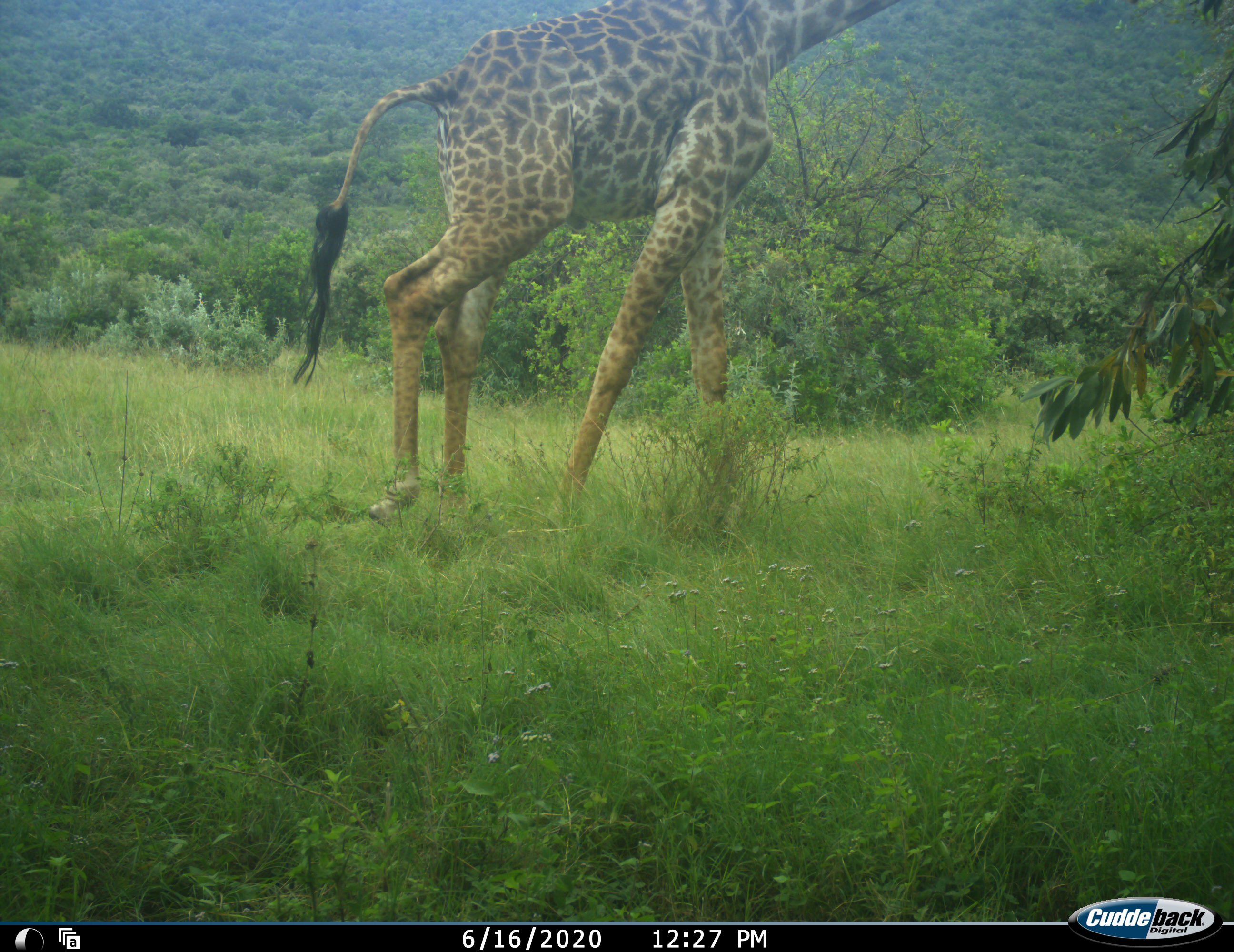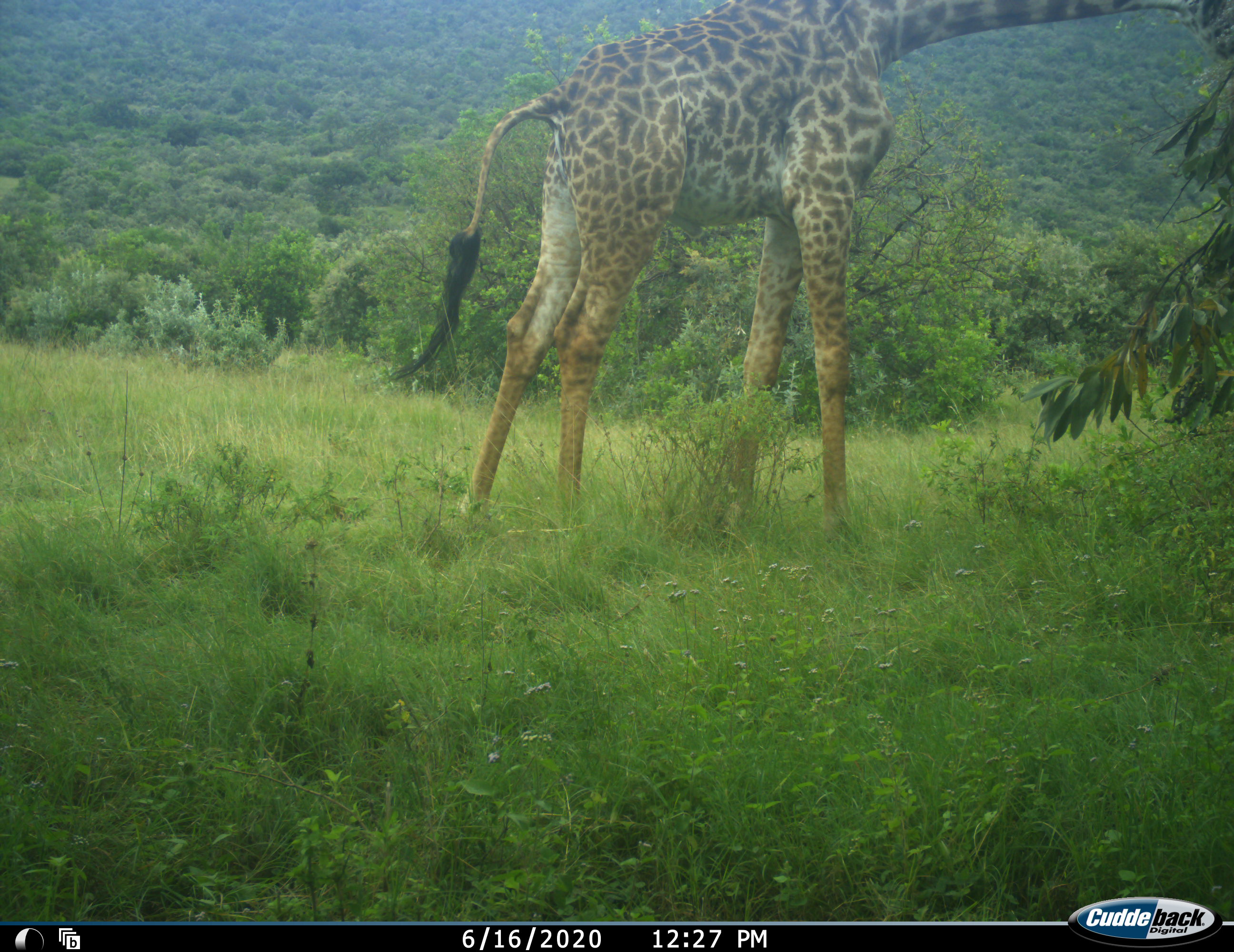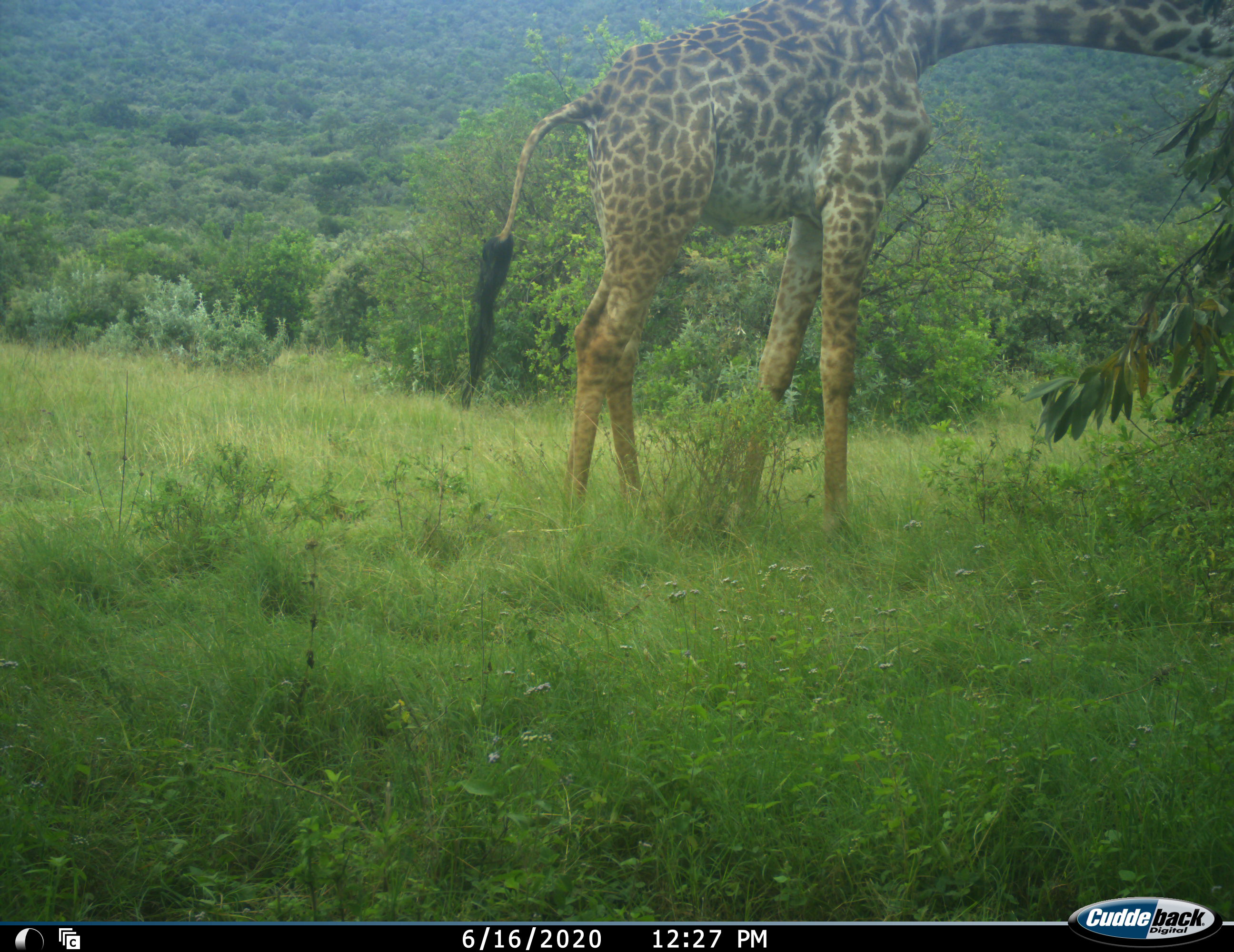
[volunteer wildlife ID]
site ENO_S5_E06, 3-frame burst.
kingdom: Animalia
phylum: Chordata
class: Mammalia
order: Artiodactyla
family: Giraffidae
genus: Giraffa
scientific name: Giraffa camelopardalis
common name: giraffe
Giraffe (Giraffa camelopardalis), count 1. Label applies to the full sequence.